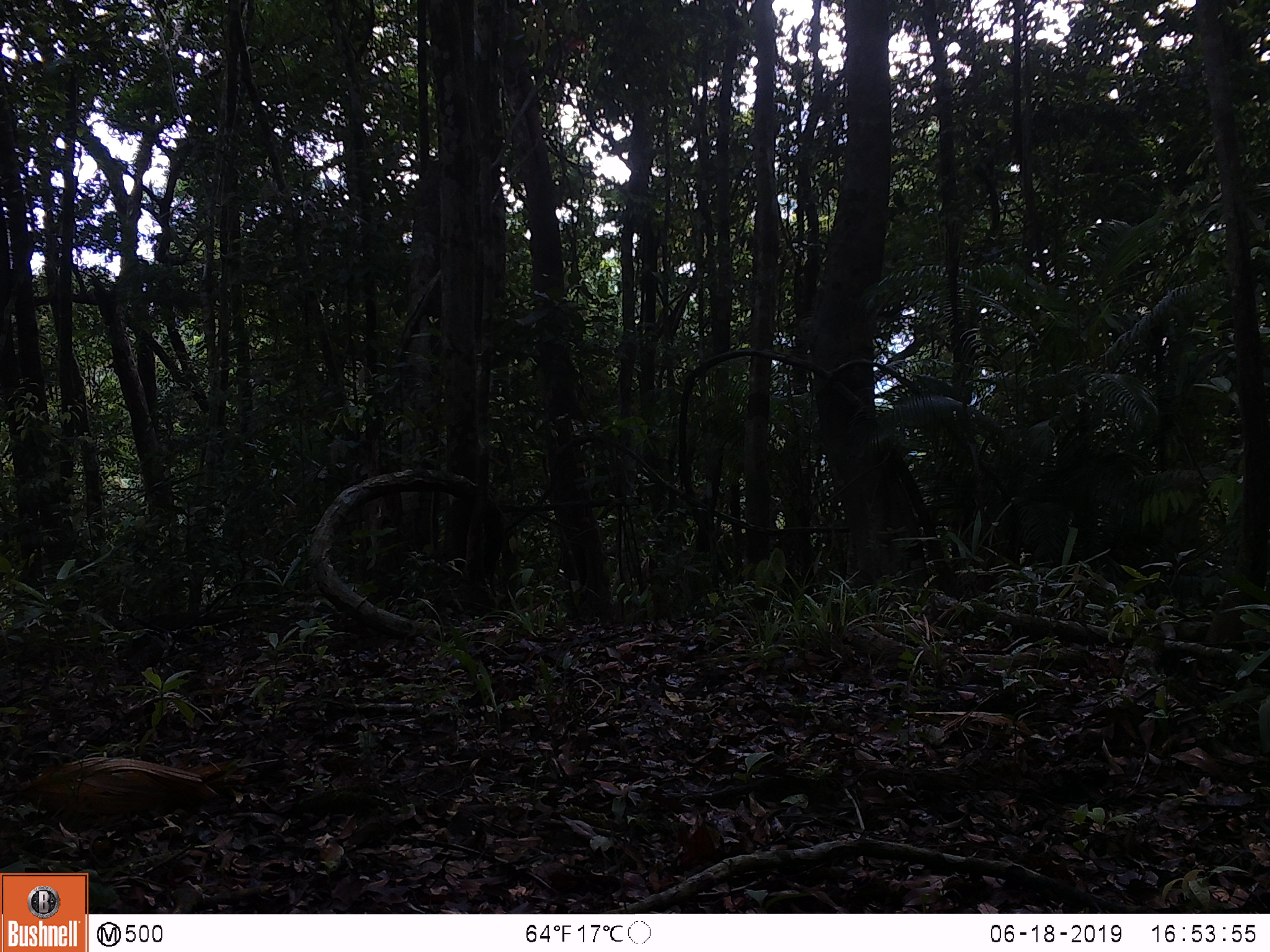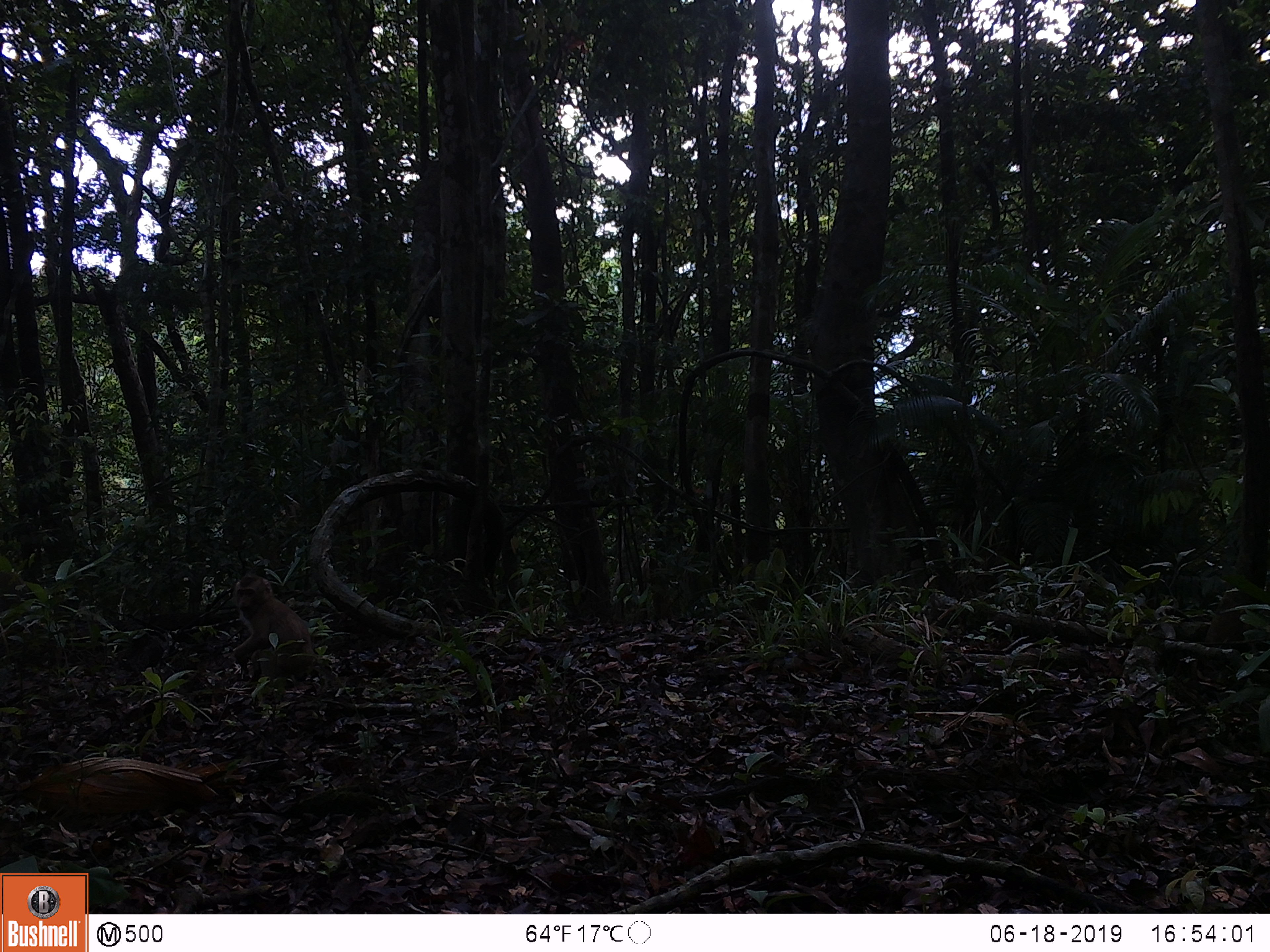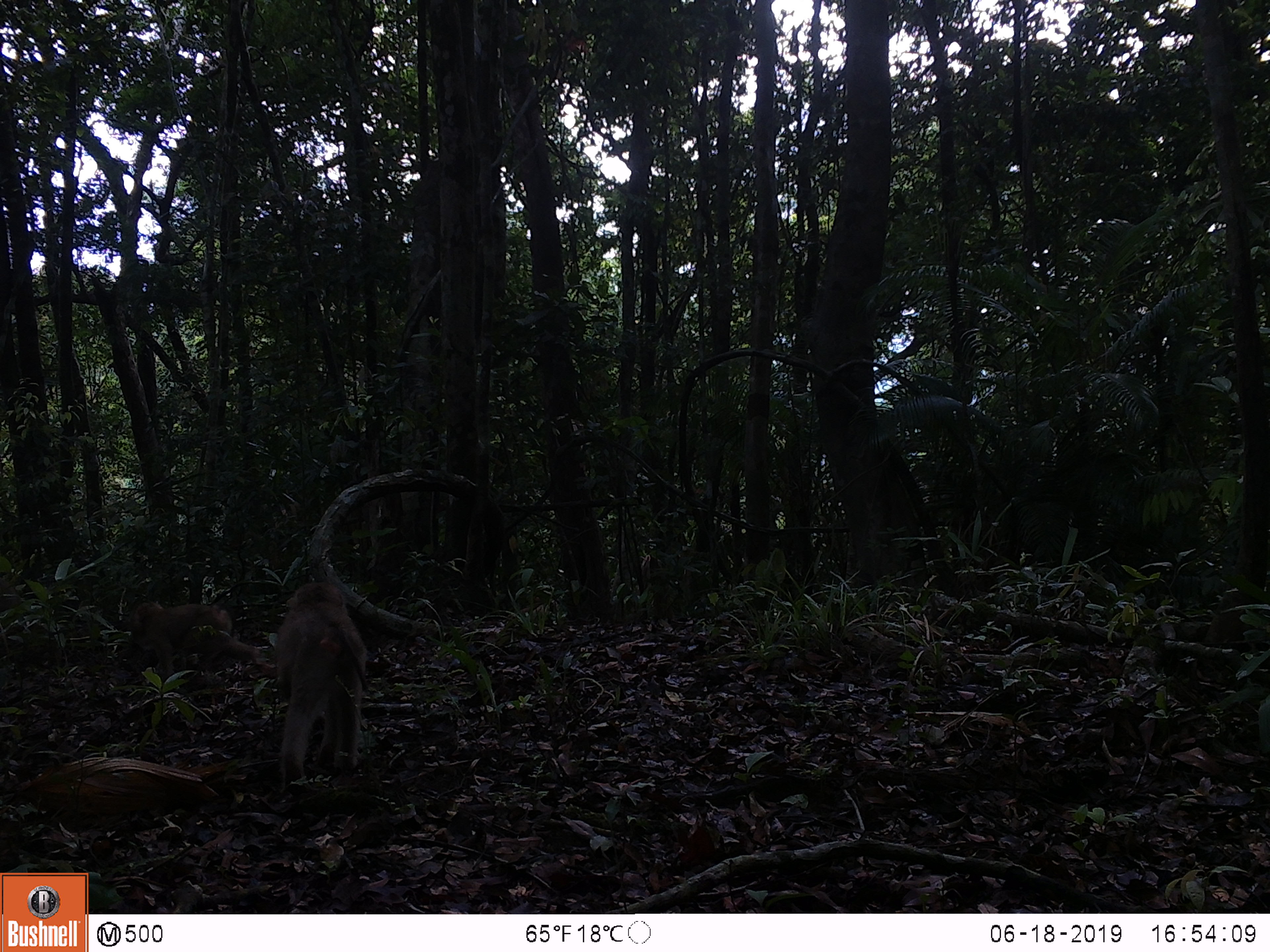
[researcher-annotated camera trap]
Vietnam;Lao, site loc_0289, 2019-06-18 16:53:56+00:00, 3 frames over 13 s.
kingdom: Animalia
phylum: Chordata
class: Mammalia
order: Primates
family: Cercopithecidae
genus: Macaca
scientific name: Macaca nemestrina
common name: pig-tailed macaque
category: pig tailed macaque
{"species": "pig tailed macaque (pig-tailed macaque) (Macaca nemestrina)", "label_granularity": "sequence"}